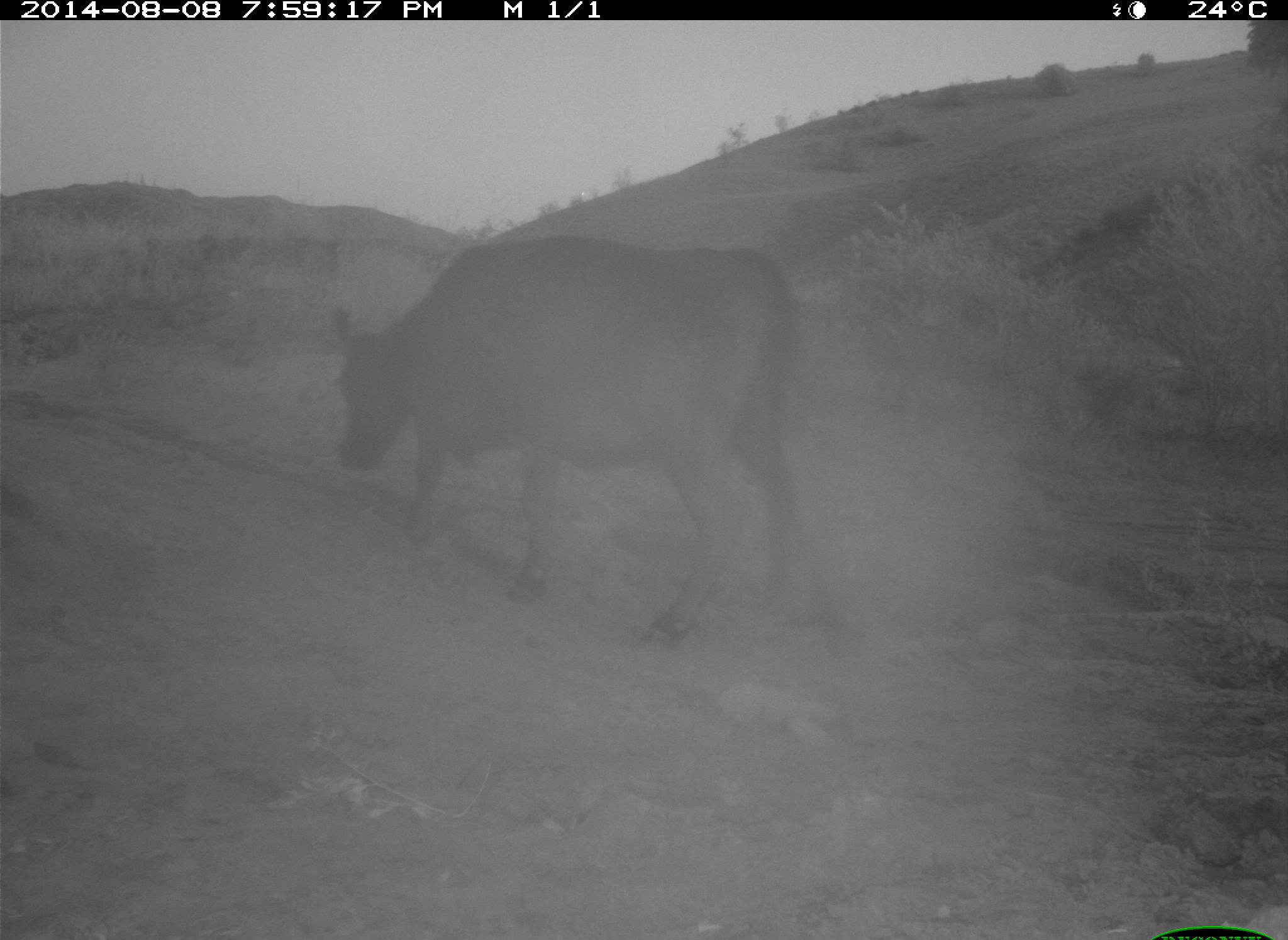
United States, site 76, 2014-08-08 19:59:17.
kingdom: Animalia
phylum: Chordata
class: Mammalia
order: Artiodactyla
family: Bovidae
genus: Bos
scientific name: Bos taurus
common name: cow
Cow (Bos taurus).